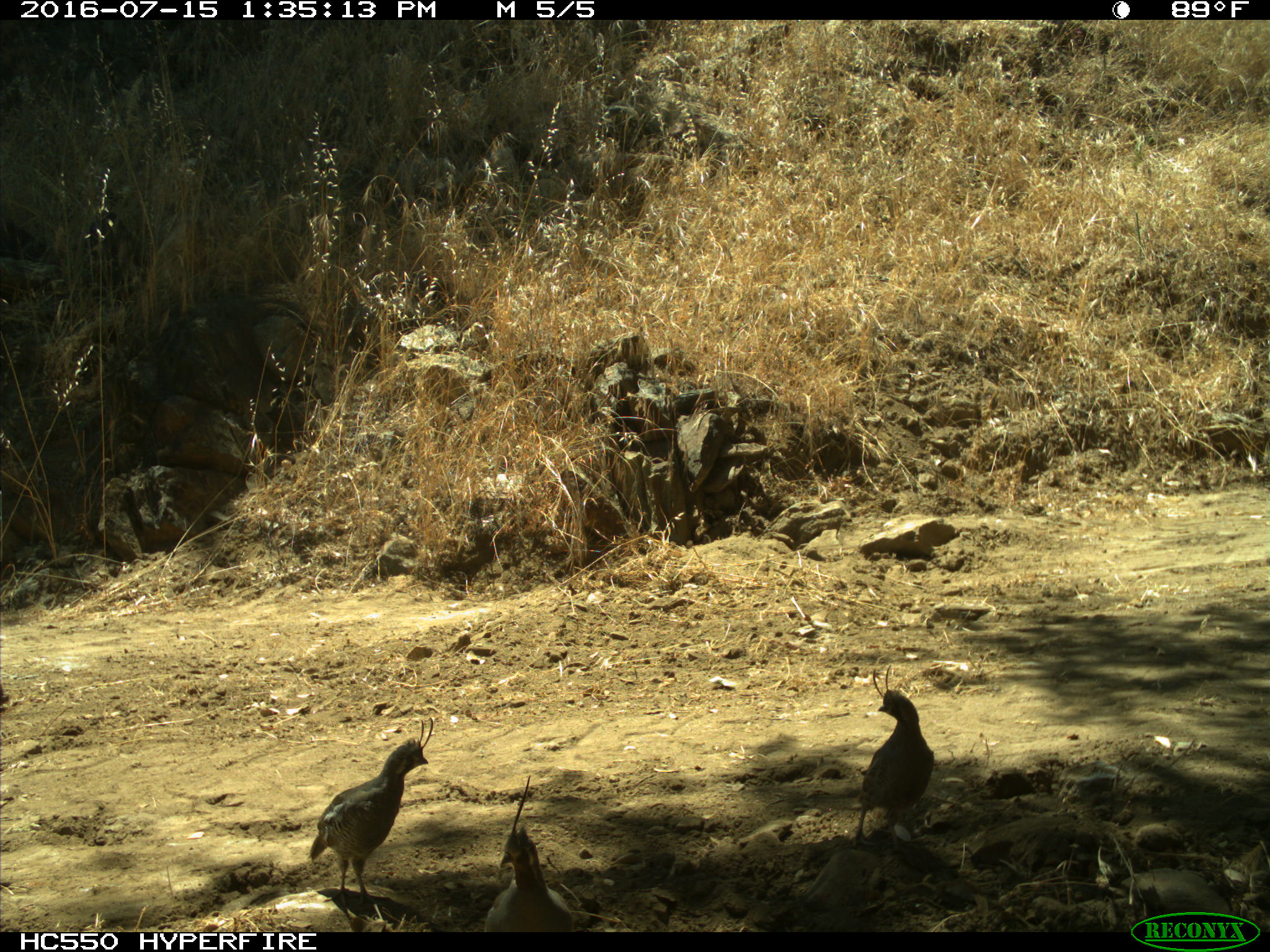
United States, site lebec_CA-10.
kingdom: Animalia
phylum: Chordata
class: Aves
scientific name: Aves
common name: birds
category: unidentified bird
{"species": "unidentified bird (birds) (Aves)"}